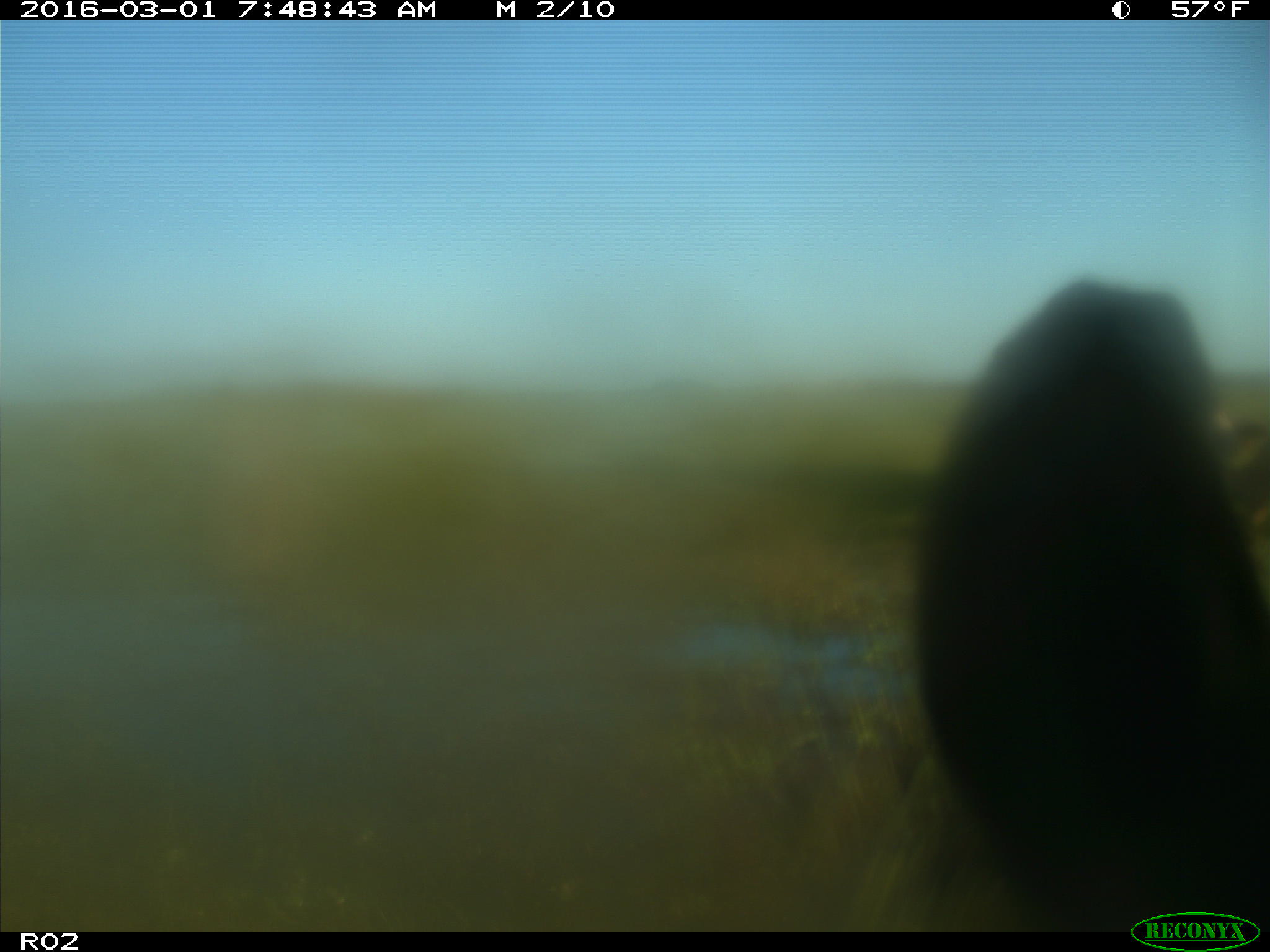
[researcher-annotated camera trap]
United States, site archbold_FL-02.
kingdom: Animalia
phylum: Chordata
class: Mammalia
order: Artiodactyla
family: Bovidae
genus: Bos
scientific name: Bos taurus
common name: domestic cow